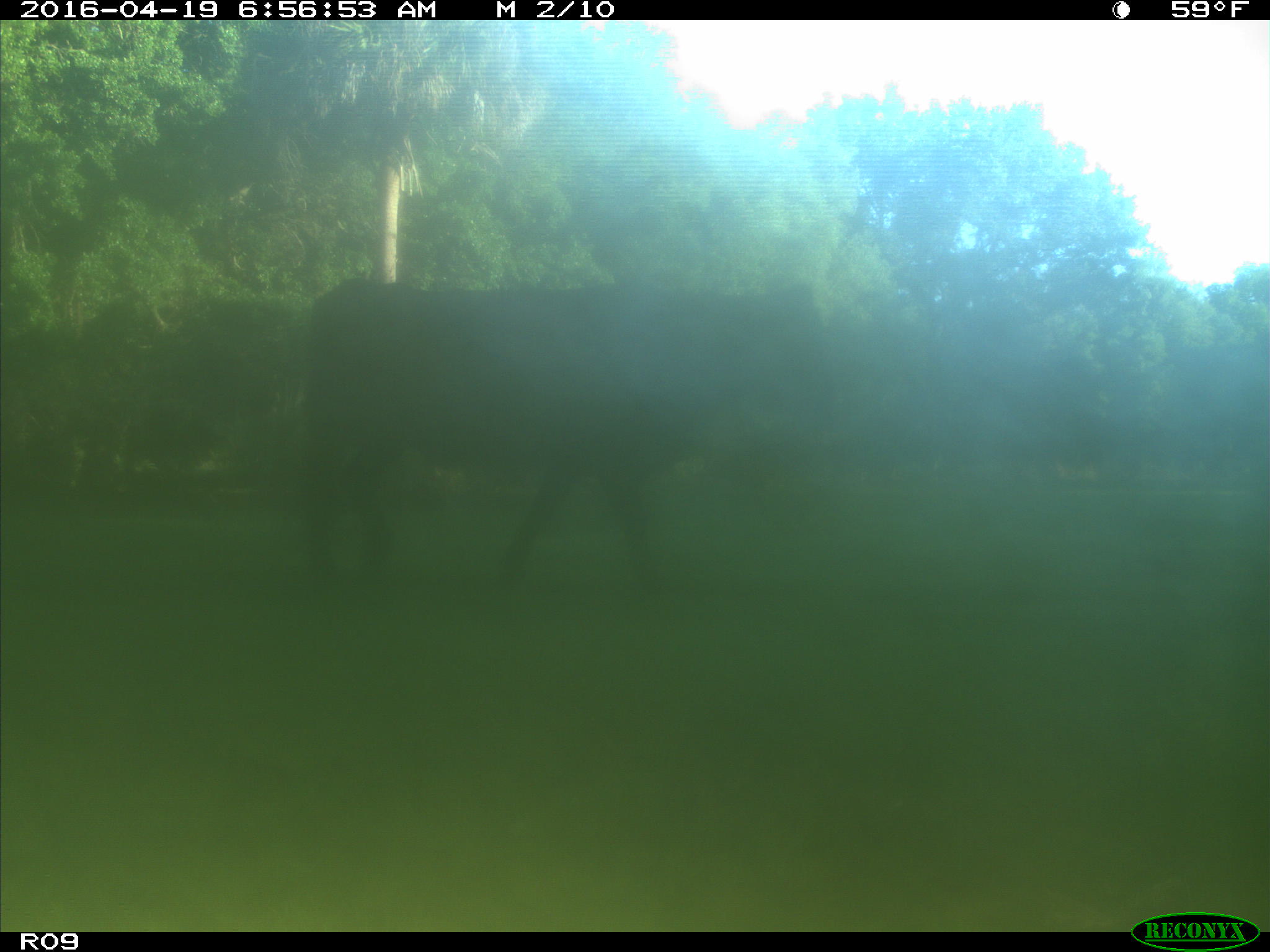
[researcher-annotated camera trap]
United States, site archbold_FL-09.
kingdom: Animalia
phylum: Chordata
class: Mammalia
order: Artiodactyla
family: Bovidae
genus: Bos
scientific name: Bos taurus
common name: domestic cow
Bos taurus (domestic cow).